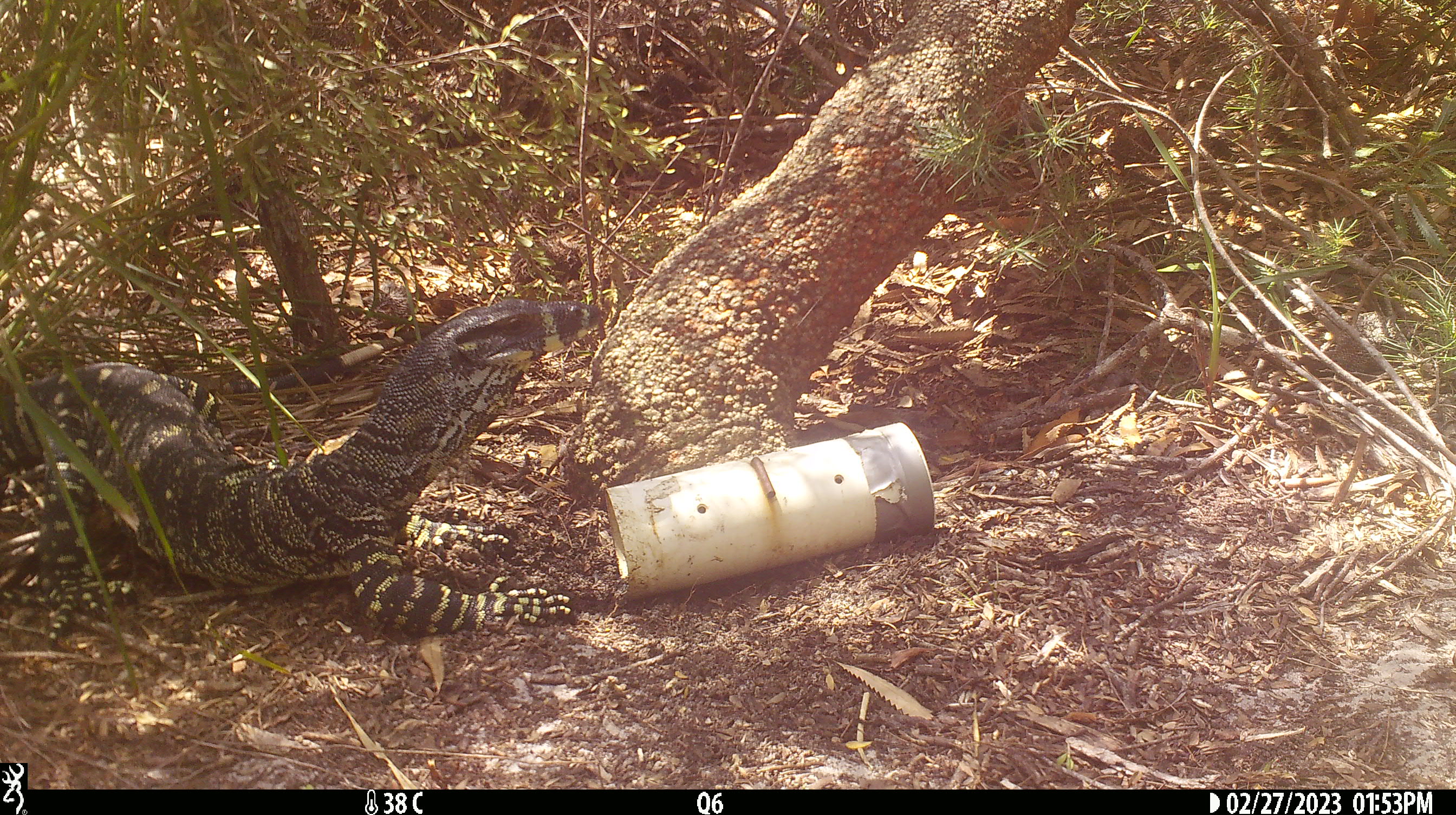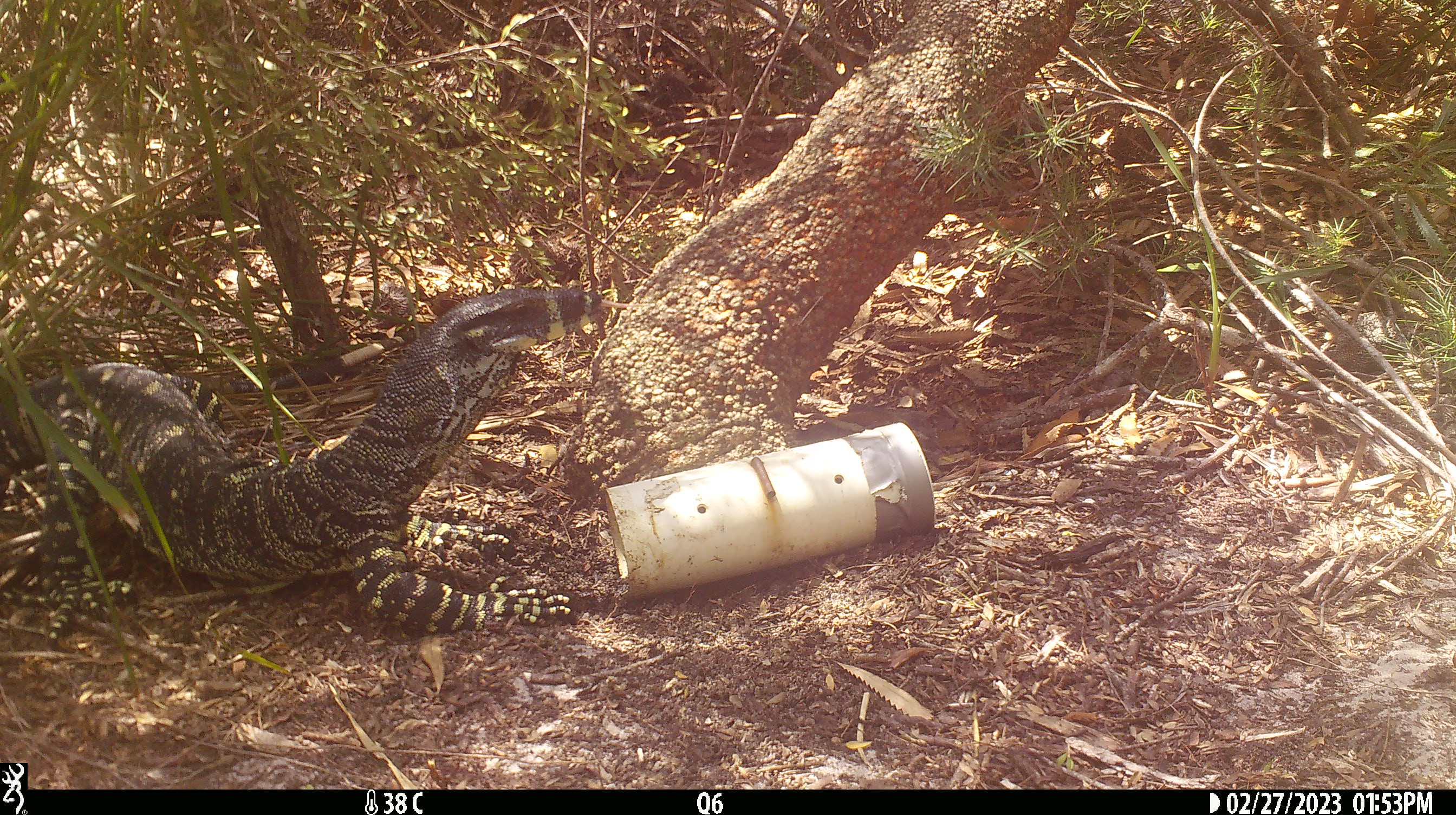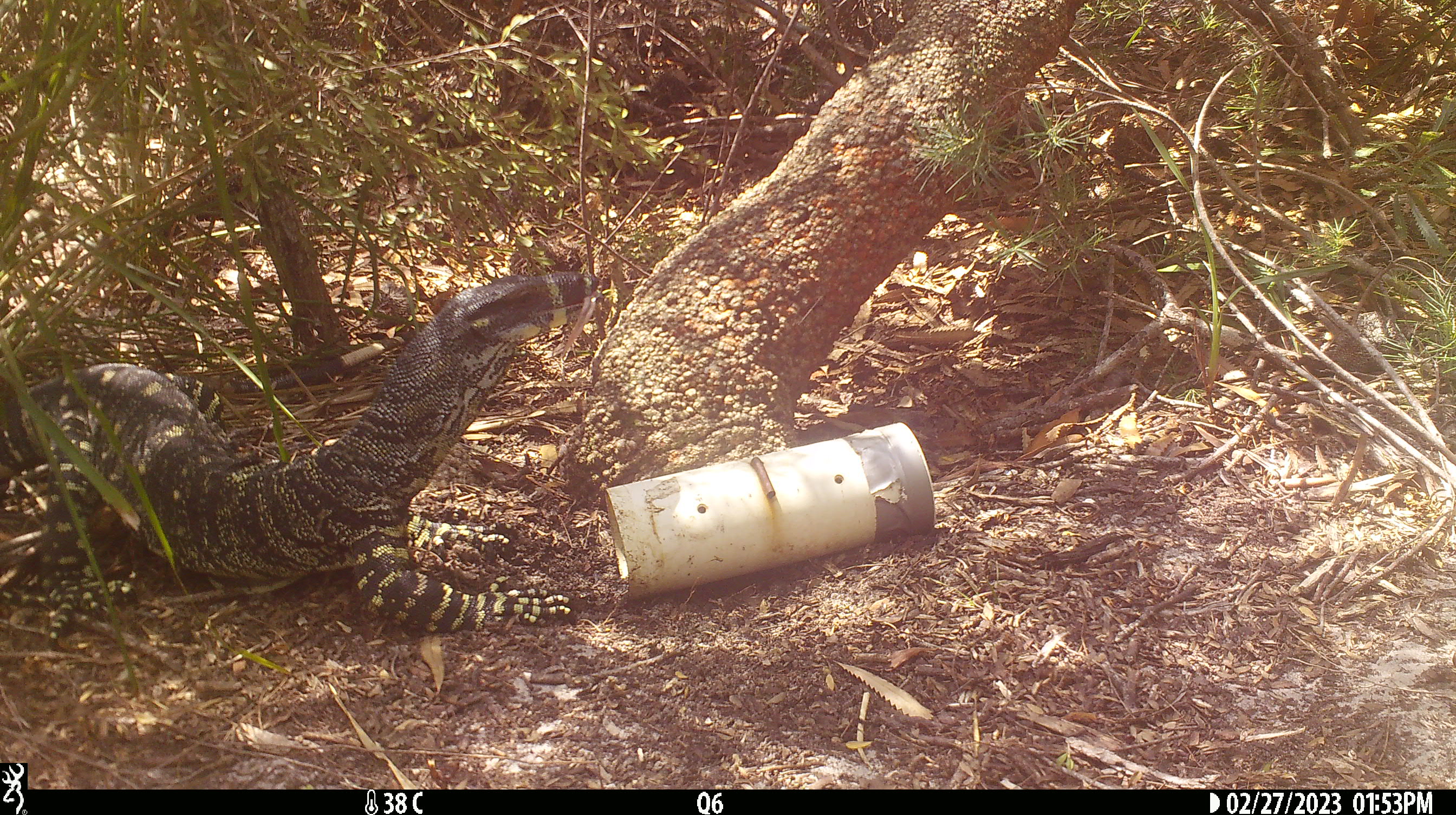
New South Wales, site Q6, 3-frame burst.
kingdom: Animalia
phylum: Chordata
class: Reptilia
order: Squamata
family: Varanidae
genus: Varanus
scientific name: Varanus varius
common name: lace monitor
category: goanna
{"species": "goanna (lace monitor) (Varanus varius)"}